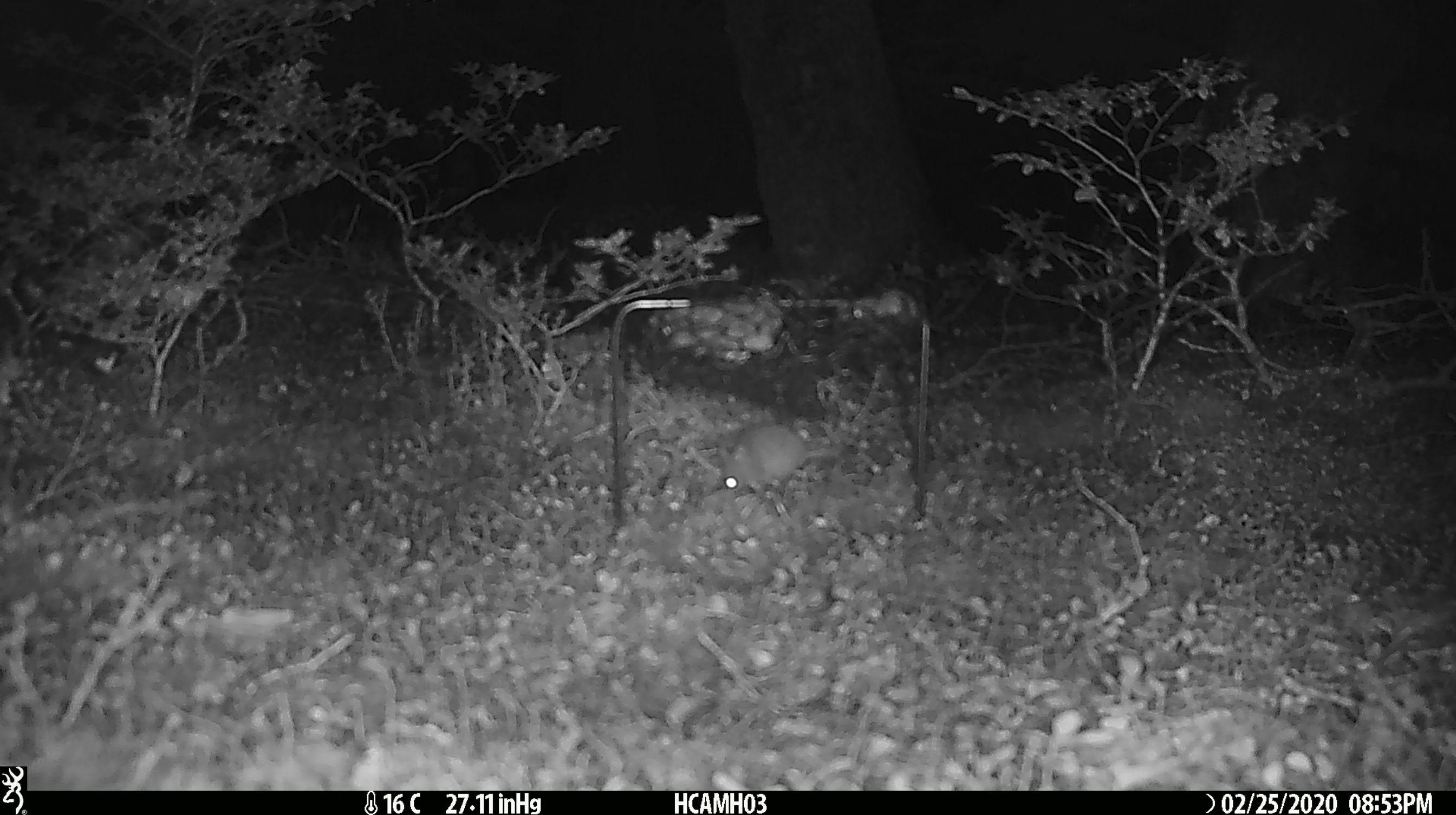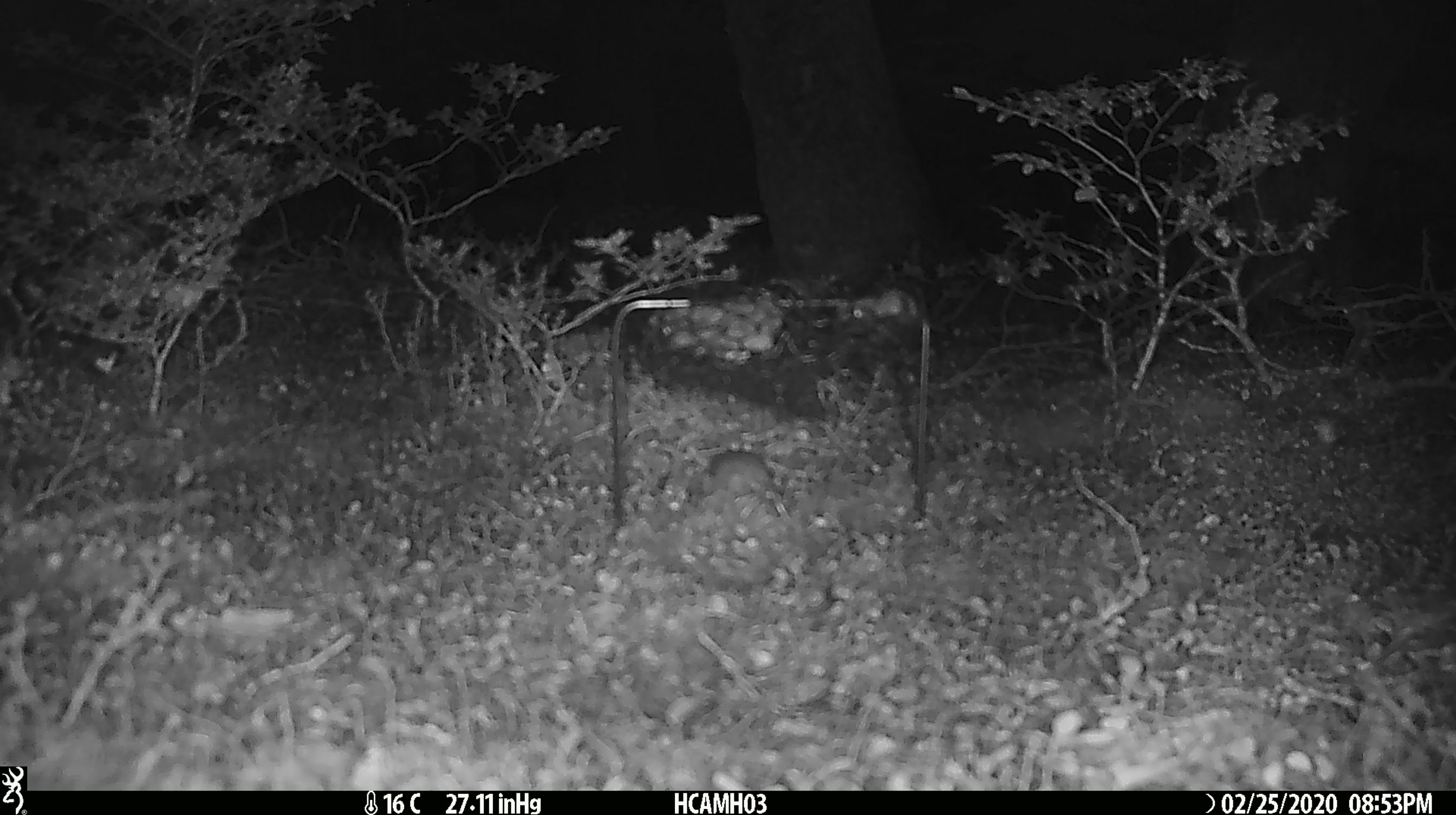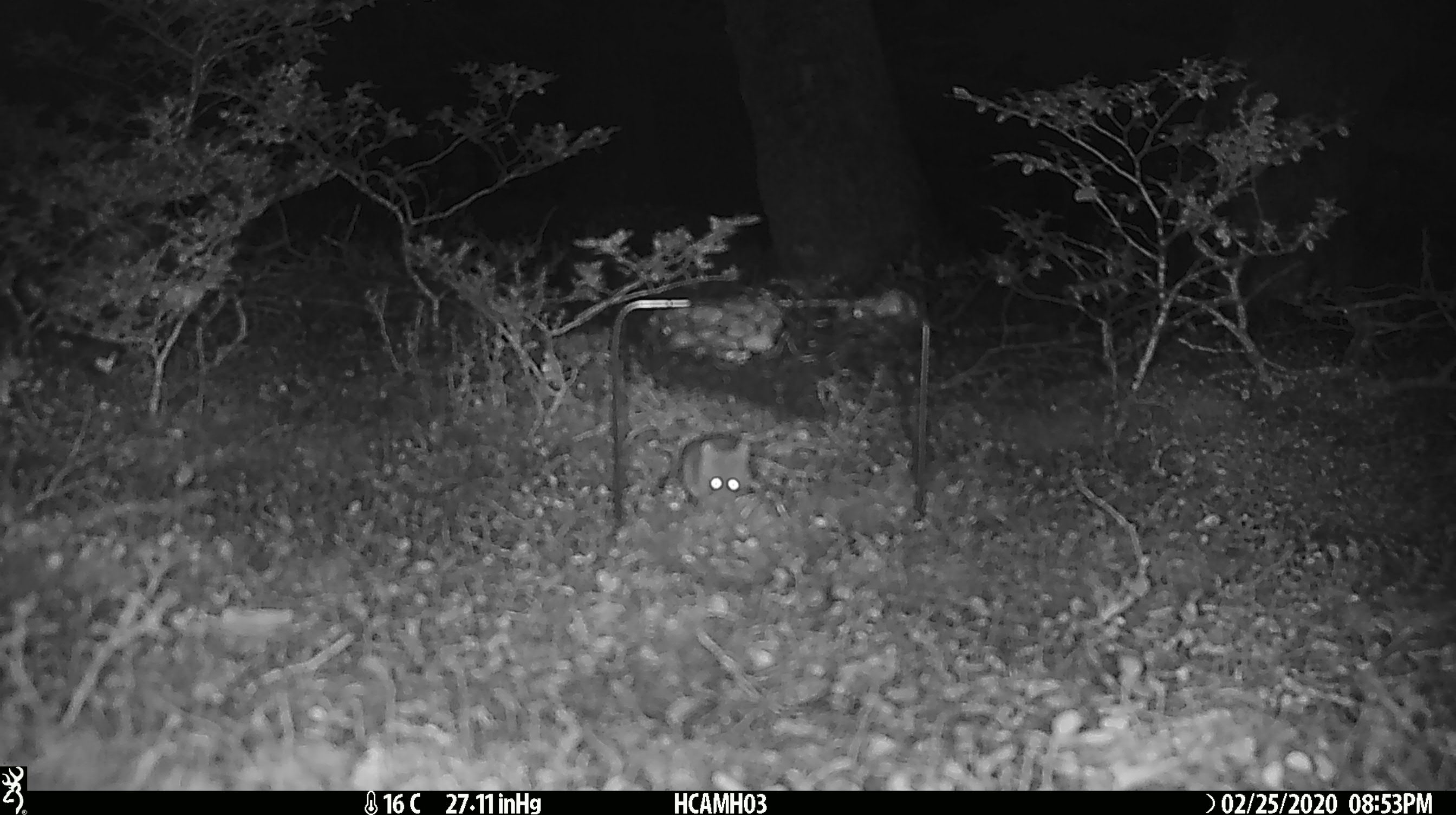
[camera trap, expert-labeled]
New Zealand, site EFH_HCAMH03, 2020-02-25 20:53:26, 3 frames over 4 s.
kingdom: Animalia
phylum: Chordata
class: Mammalia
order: Rodentia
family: Muridae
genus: Mus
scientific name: Mus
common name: mouse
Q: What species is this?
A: Mouse (Mus).